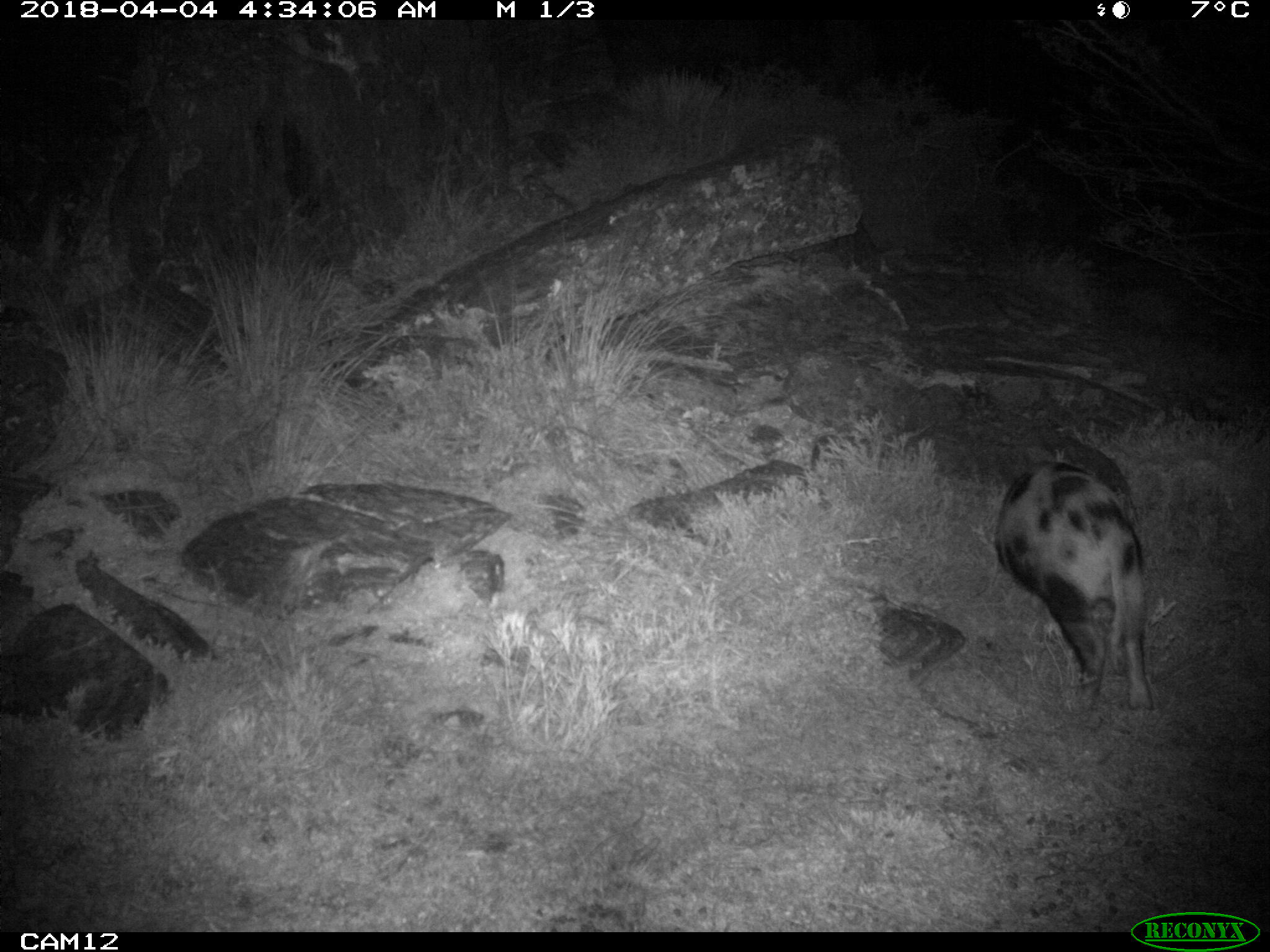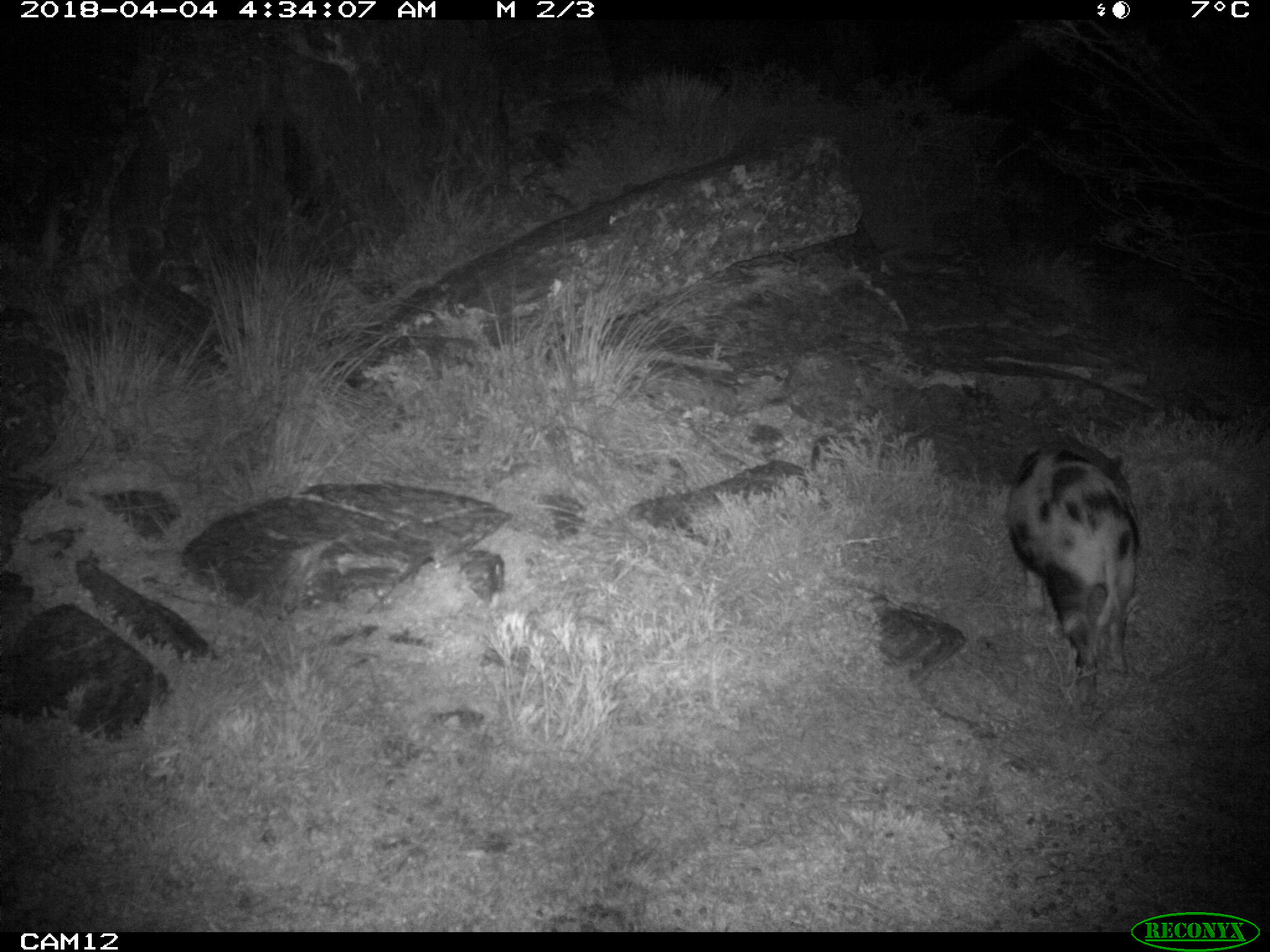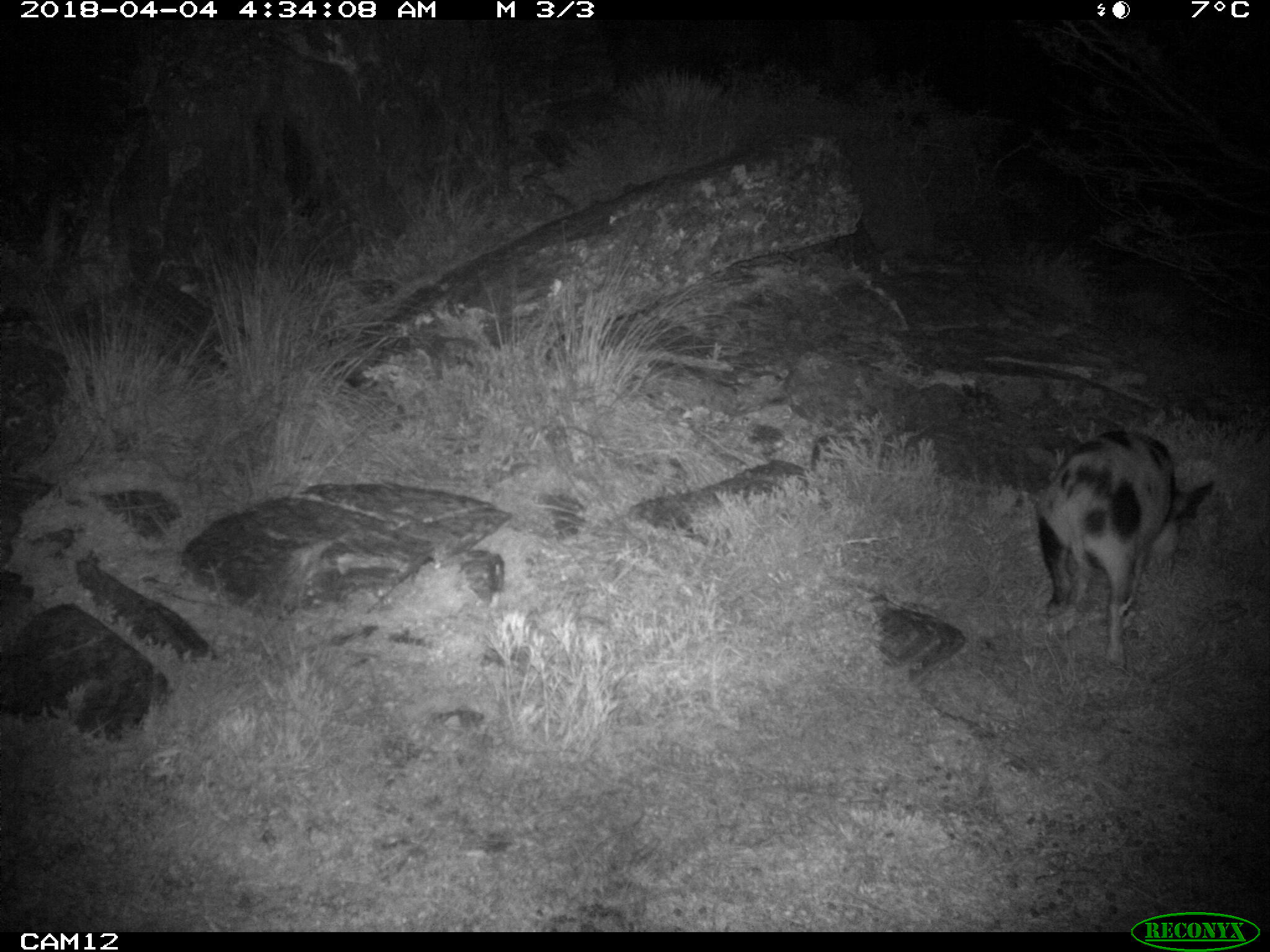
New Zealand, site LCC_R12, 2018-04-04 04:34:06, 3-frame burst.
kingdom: Animalia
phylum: Chordata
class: Mammalia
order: Artiodactyla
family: Suidae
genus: Sus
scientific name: Sus scrofa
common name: pig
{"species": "pig (Sus scrofa)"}